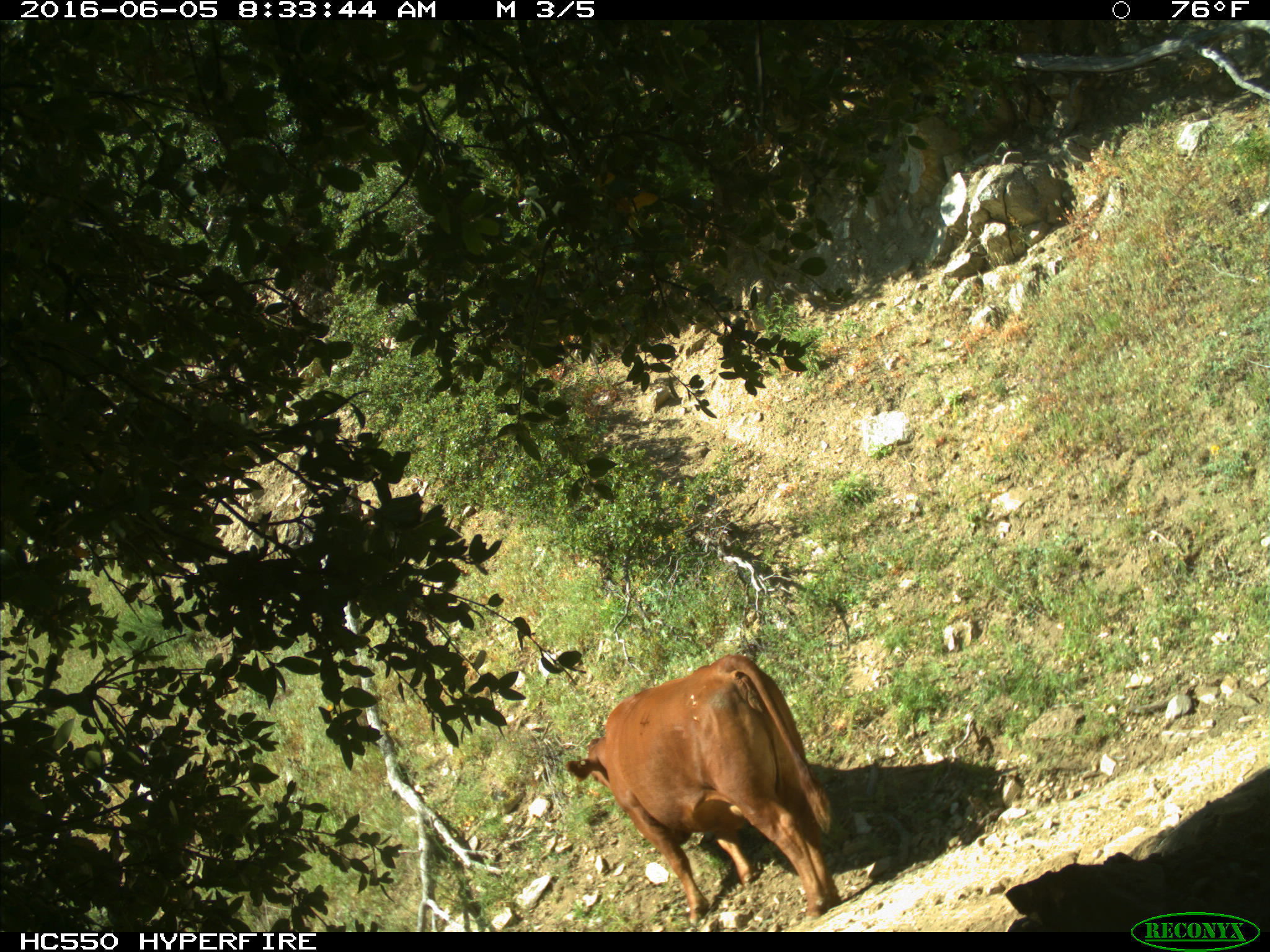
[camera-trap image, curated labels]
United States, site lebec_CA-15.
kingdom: Animalia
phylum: Chordata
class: Mammalia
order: Artiodactyla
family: Bovidae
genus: Bos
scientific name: Bos taurus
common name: domestic cow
Bos taurus (domestic cow).